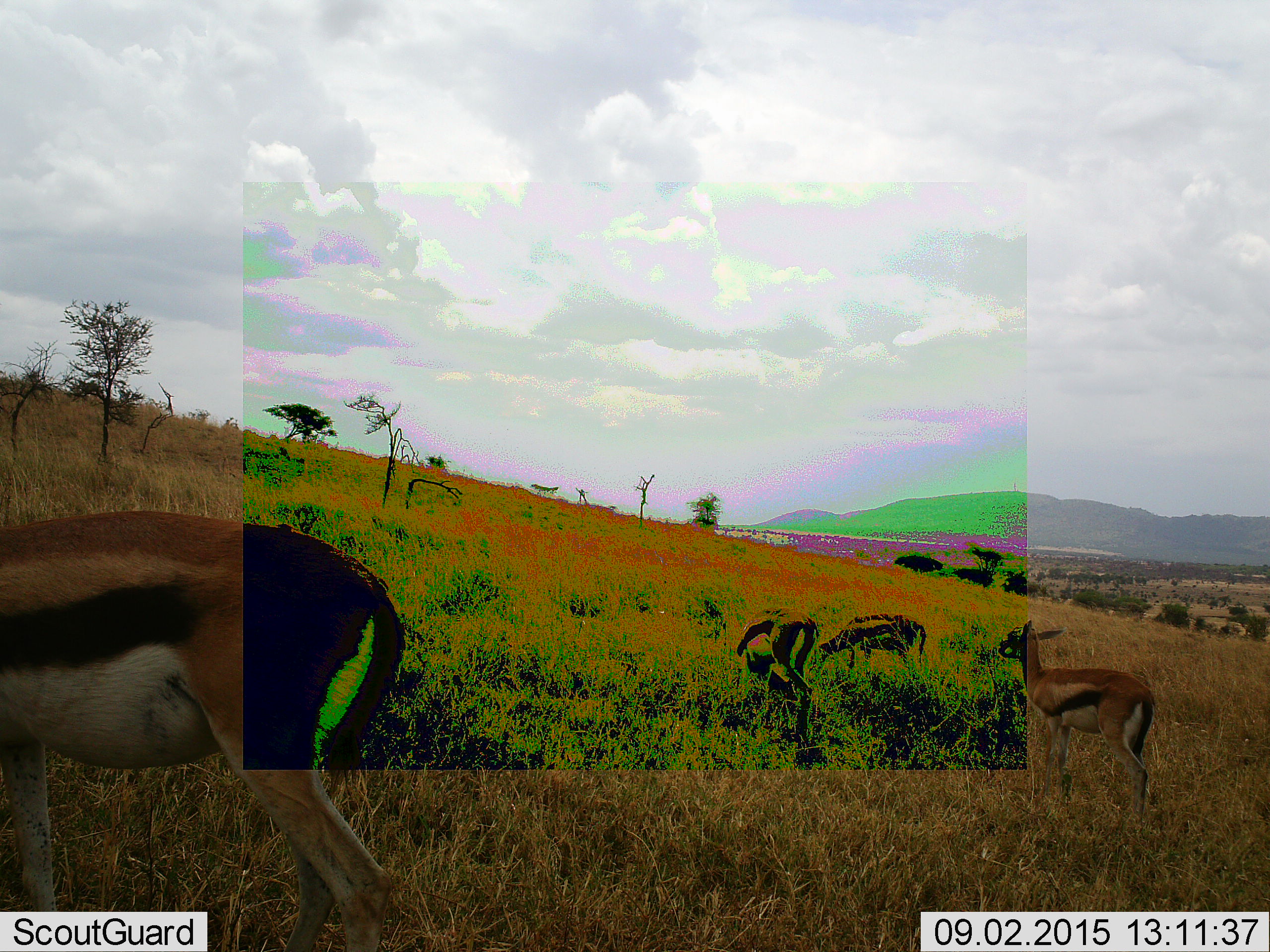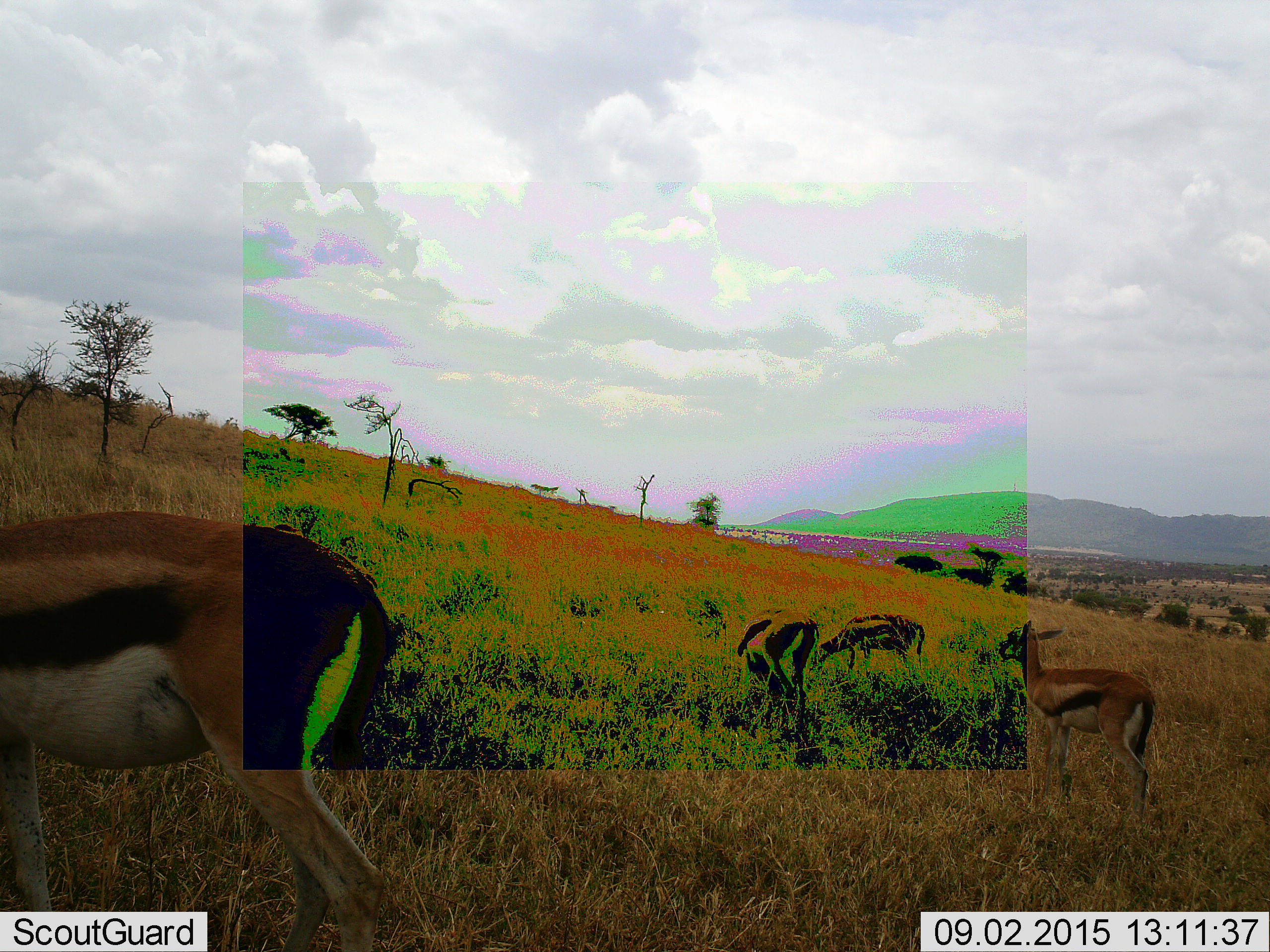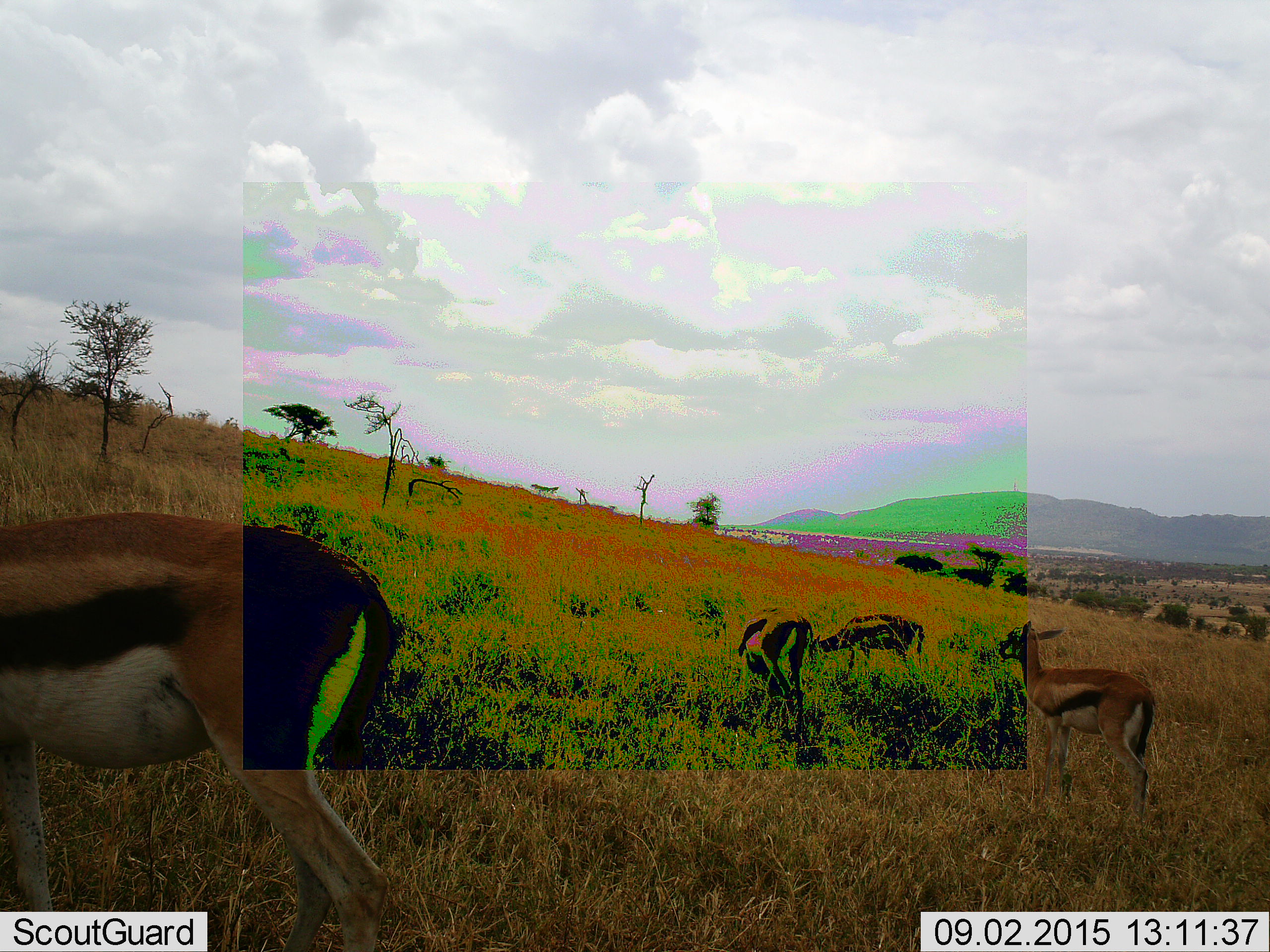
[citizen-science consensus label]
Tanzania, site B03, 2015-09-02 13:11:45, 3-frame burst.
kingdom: Animalia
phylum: Chordata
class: Mammalia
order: Artiodactyla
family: Bovidae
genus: Eudorcas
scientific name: Eudorcas thomsonii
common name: thomson's gazelle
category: gazellethomsons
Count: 4.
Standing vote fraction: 71%.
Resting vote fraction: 0%.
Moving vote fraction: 18%.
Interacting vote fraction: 0%.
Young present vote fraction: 18%.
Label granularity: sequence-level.